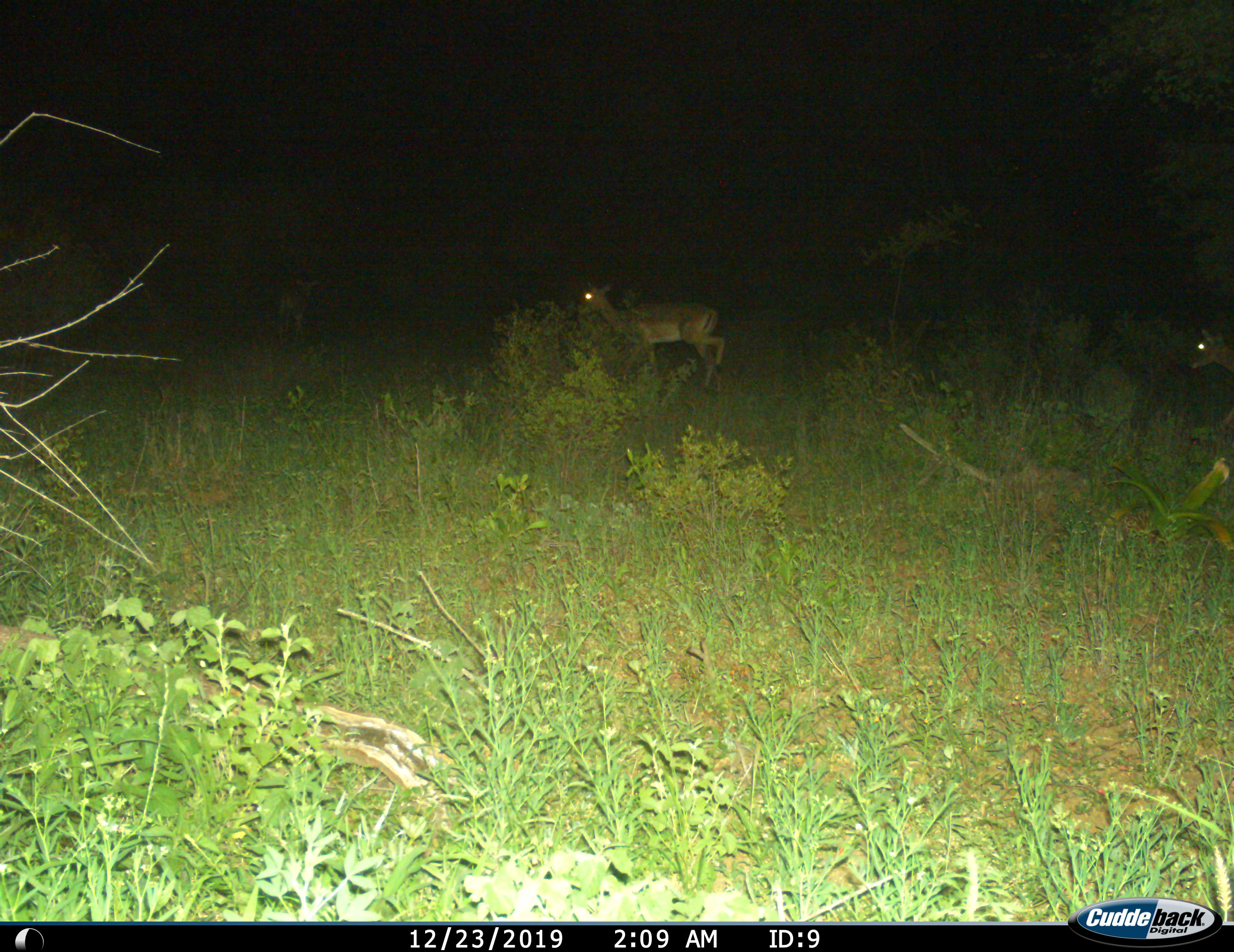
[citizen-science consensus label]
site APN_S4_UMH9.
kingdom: Animalia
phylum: Chordata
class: Mammalia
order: Artiodactyla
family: Bovidae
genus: Aepyceros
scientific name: Aepyceros melampus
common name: impala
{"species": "impala (Aepyceros melampus)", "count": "3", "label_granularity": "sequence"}